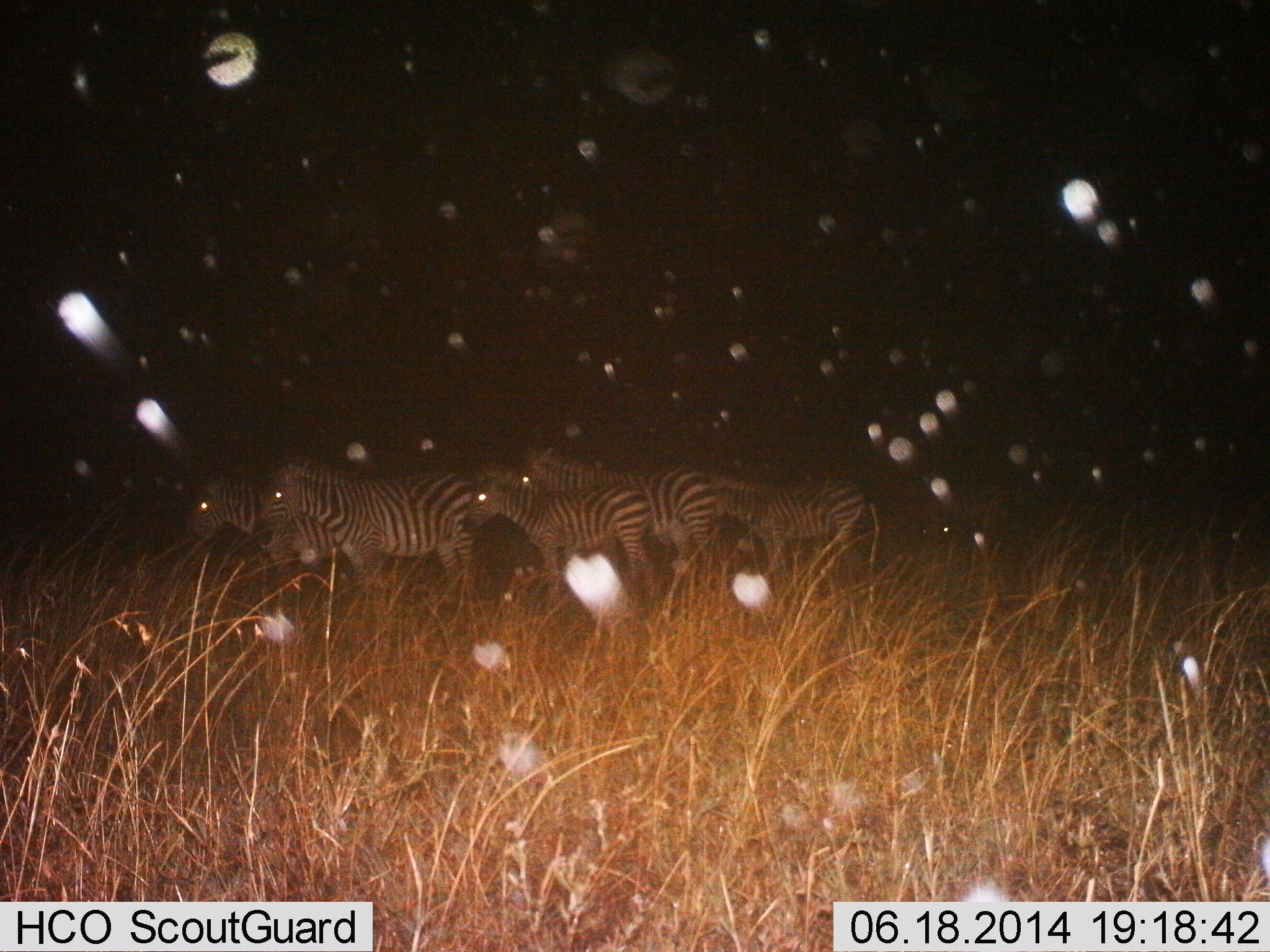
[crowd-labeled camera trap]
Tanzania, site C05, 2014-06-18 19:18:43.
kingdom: Animalia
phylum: Chordata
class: Mammalia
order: Perissodactyla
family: Equidae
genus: Equus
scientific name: Equus quagga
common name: plains zebra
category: zebra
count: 5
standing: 90%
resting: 0%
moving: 10%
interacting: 0%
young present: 20%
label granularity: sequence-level